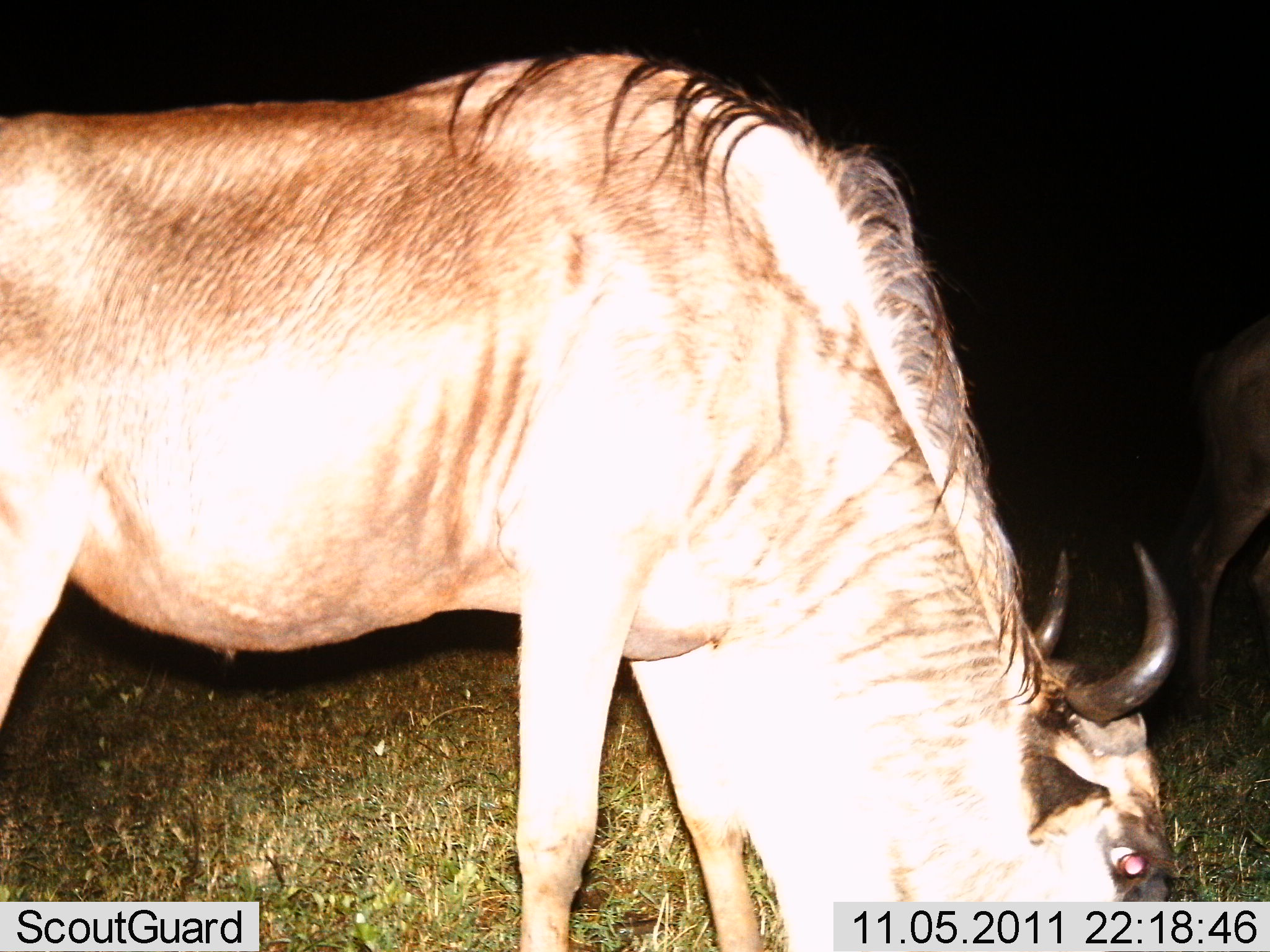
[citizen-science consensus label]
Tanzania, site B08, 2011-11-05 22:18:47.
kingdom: Animalia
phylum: Chordata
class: Mammalia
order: Artiodactyla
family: Bovidae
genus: Connochaetes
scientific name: Connochaetes taurinus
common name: blue wildebeest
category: wildebeest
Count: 2.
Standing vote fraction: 43%.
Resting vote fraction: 0%.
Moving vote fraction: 0%.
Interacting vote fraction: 0%.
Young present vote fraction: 0%.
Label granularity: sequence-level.